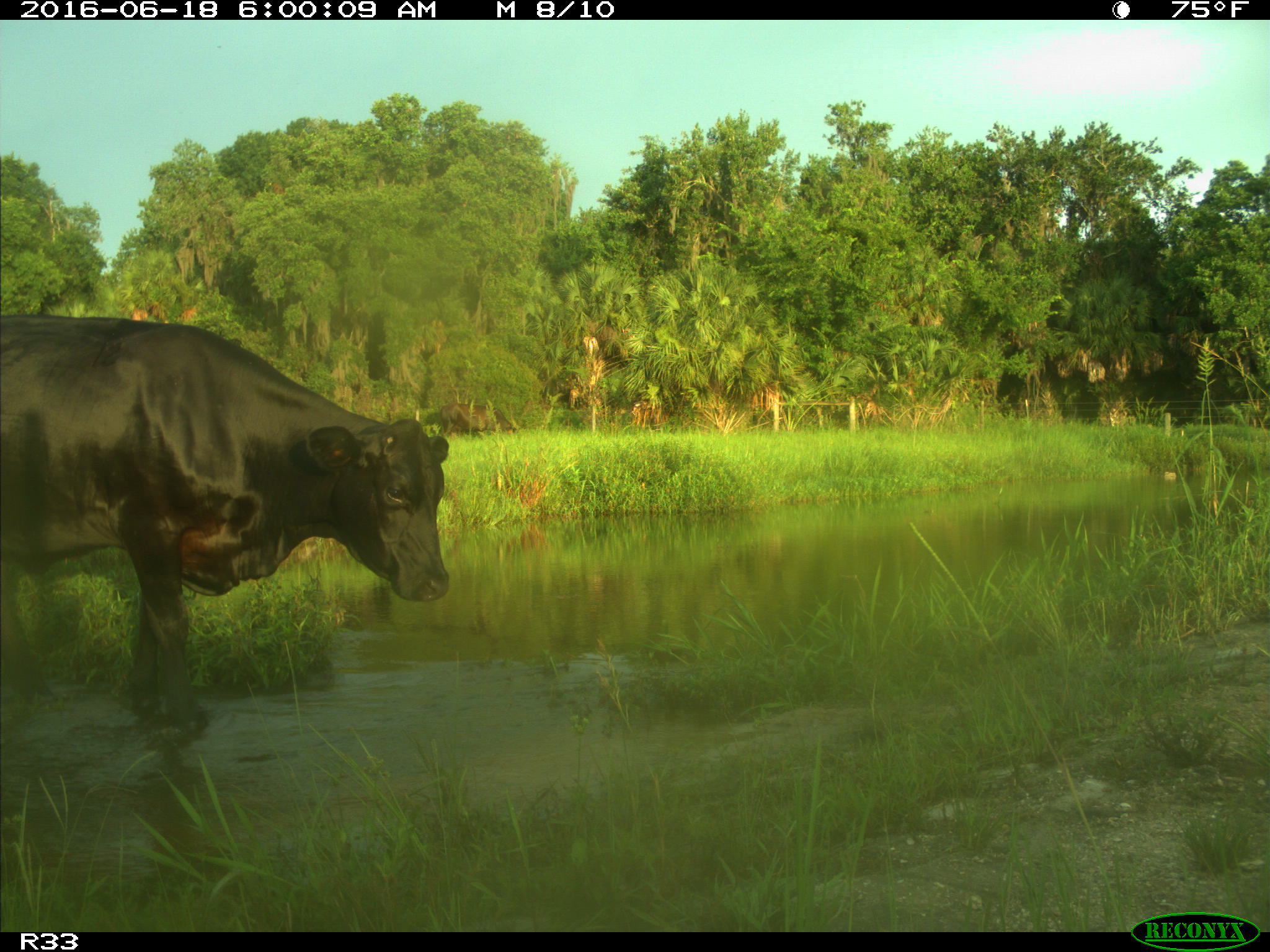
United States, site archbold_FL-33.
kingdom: Animalia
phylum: Chordata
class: Mammalia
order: Artiodactyla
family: Bovidae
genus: Bos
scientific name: Bos taurus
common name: domestic cow